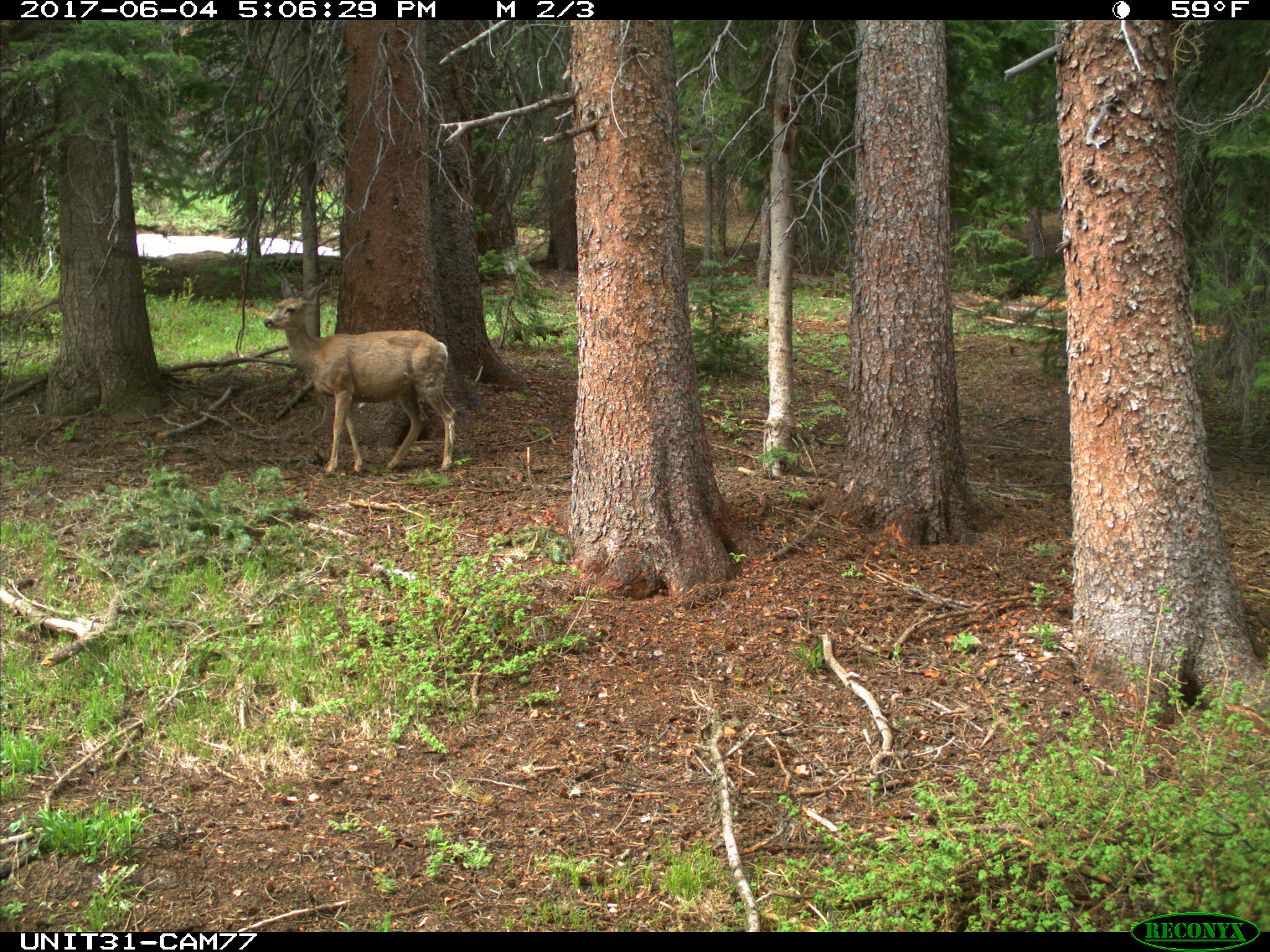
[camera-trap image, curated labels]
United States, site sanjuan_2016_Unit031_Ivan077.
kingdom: Animalia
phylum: Chordata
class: Mammalia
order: Artiodactyla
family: Cervidae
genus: Odocoileus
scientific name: Odocoileus hemionus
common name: mule deer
Odocoileus hemionus (mule deer).